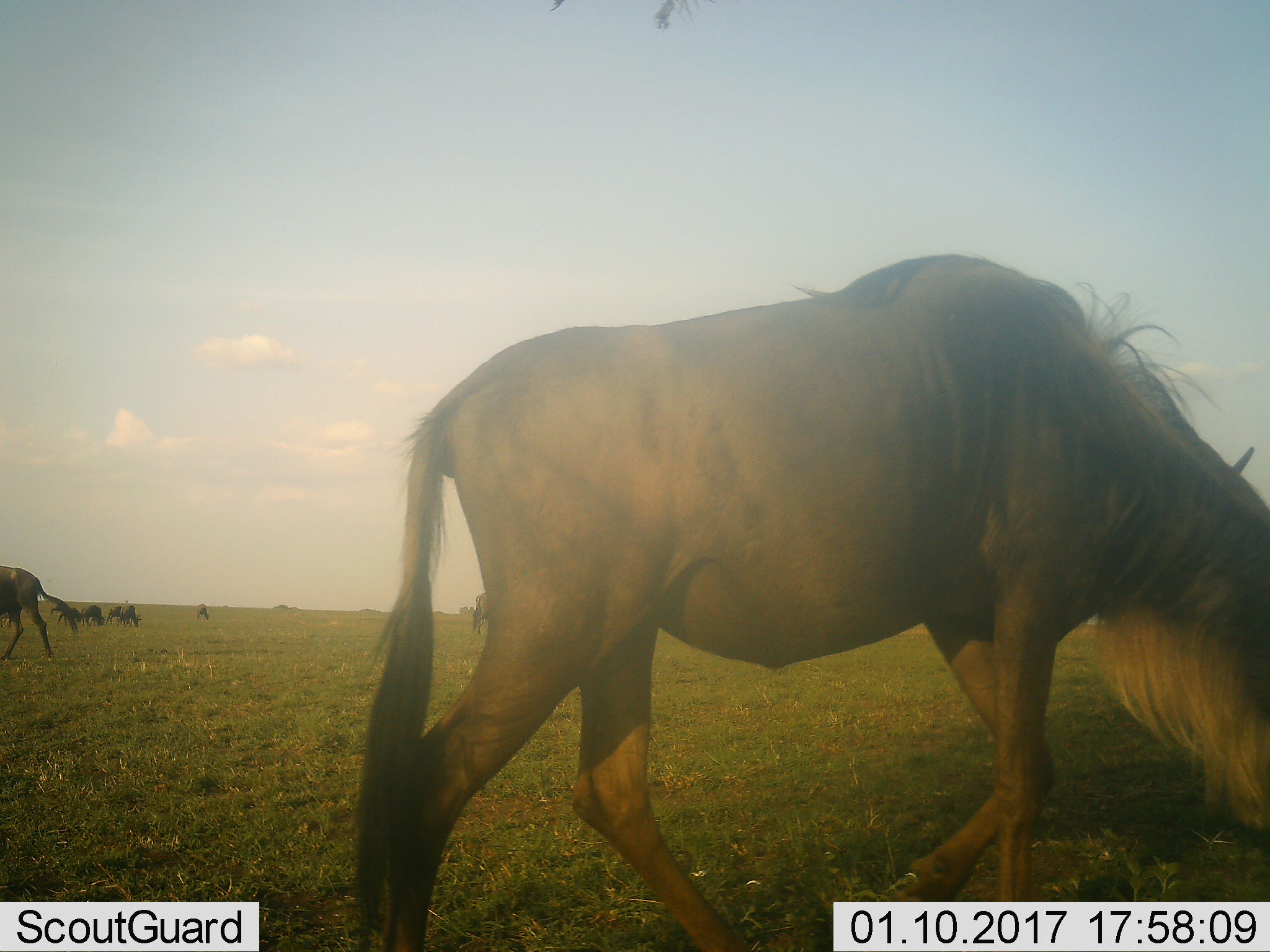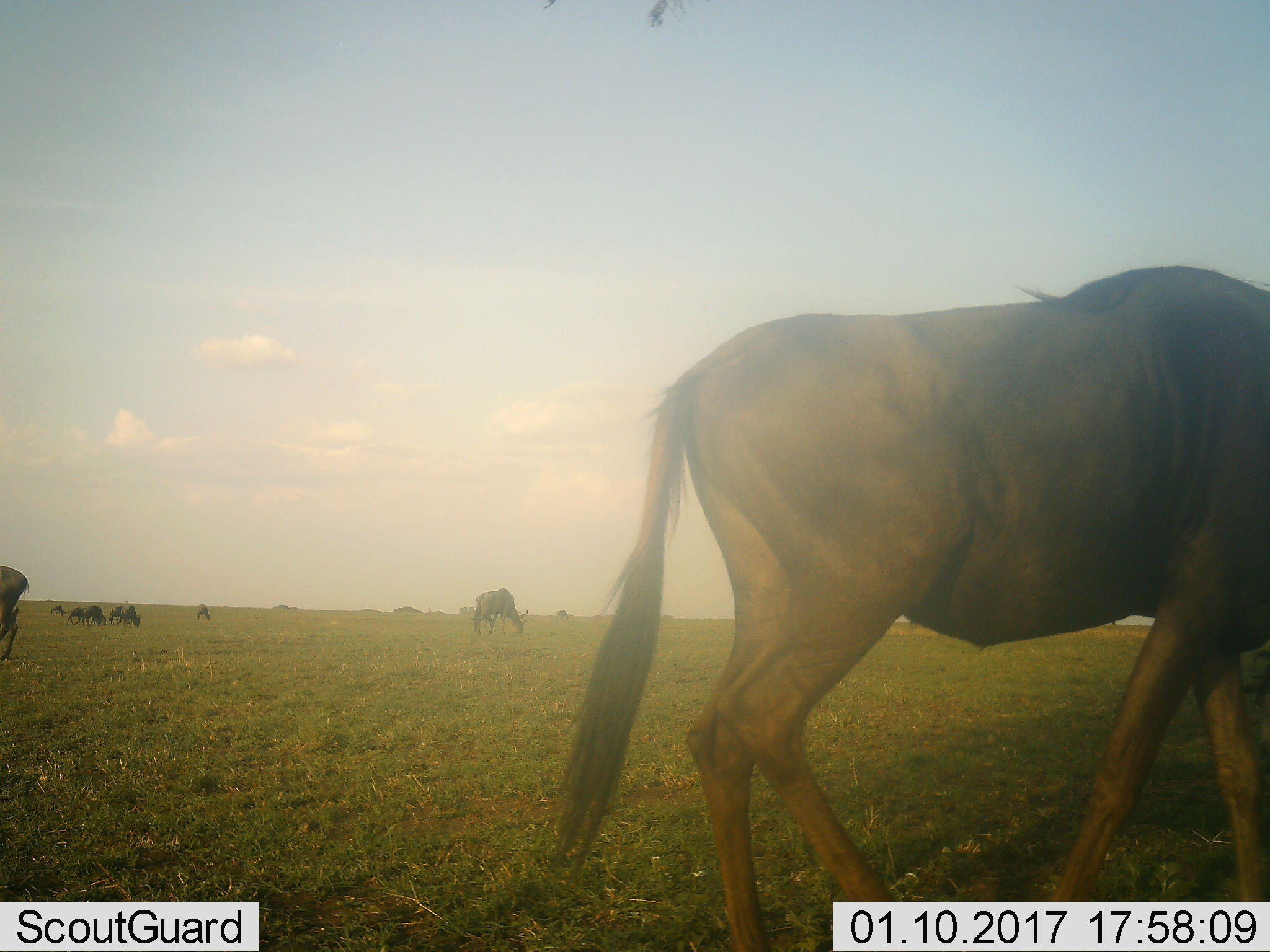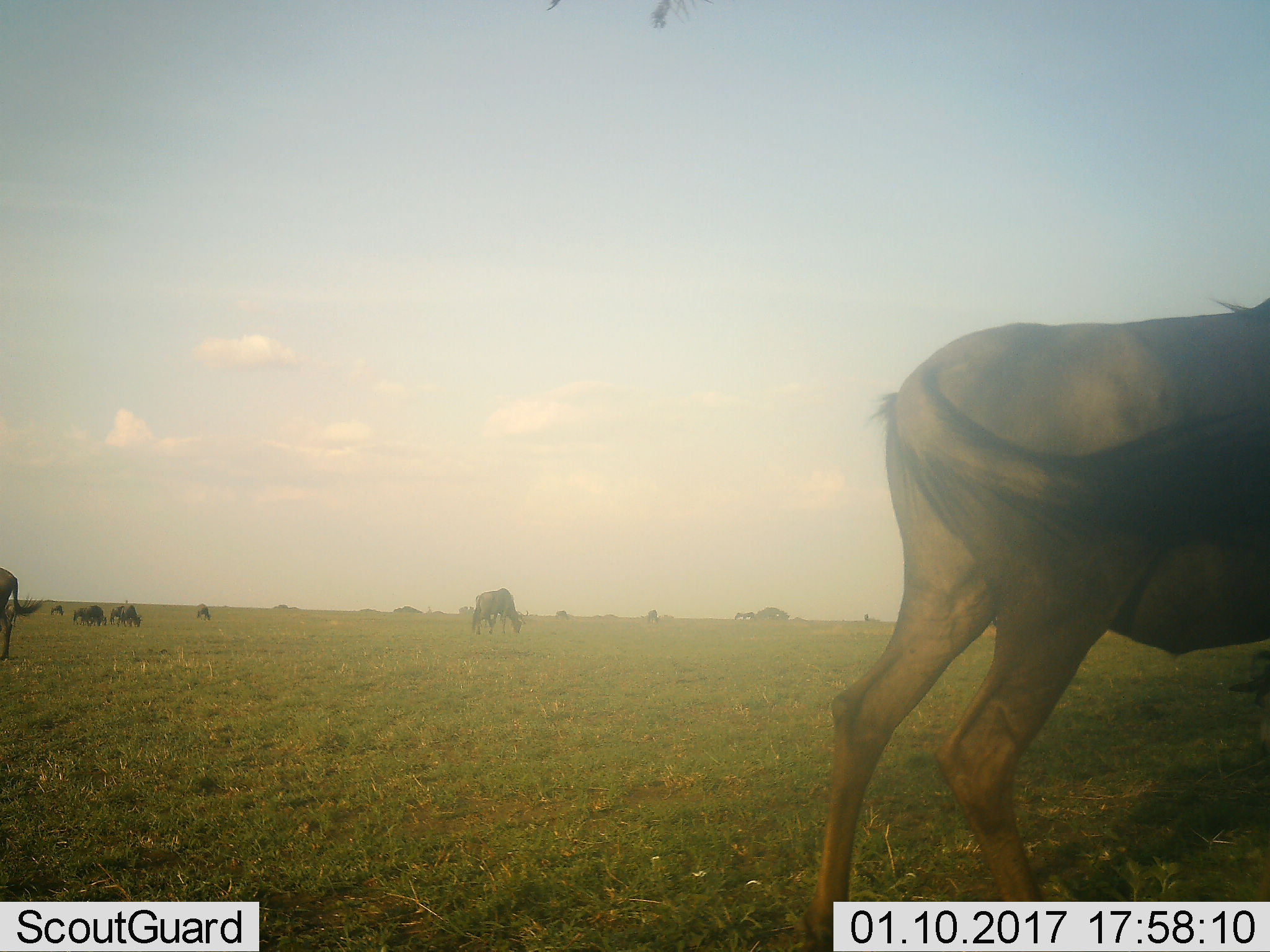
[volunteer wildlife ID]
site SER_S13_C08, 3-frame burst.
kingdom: Animalia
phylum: Chordata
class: Mammalia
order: Artiodactyla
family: Bovidae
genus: Connochaetes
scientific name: Connochaetes taurinus taurinus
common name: blue wildebeest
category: wildebeestblue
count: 6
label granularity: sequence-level